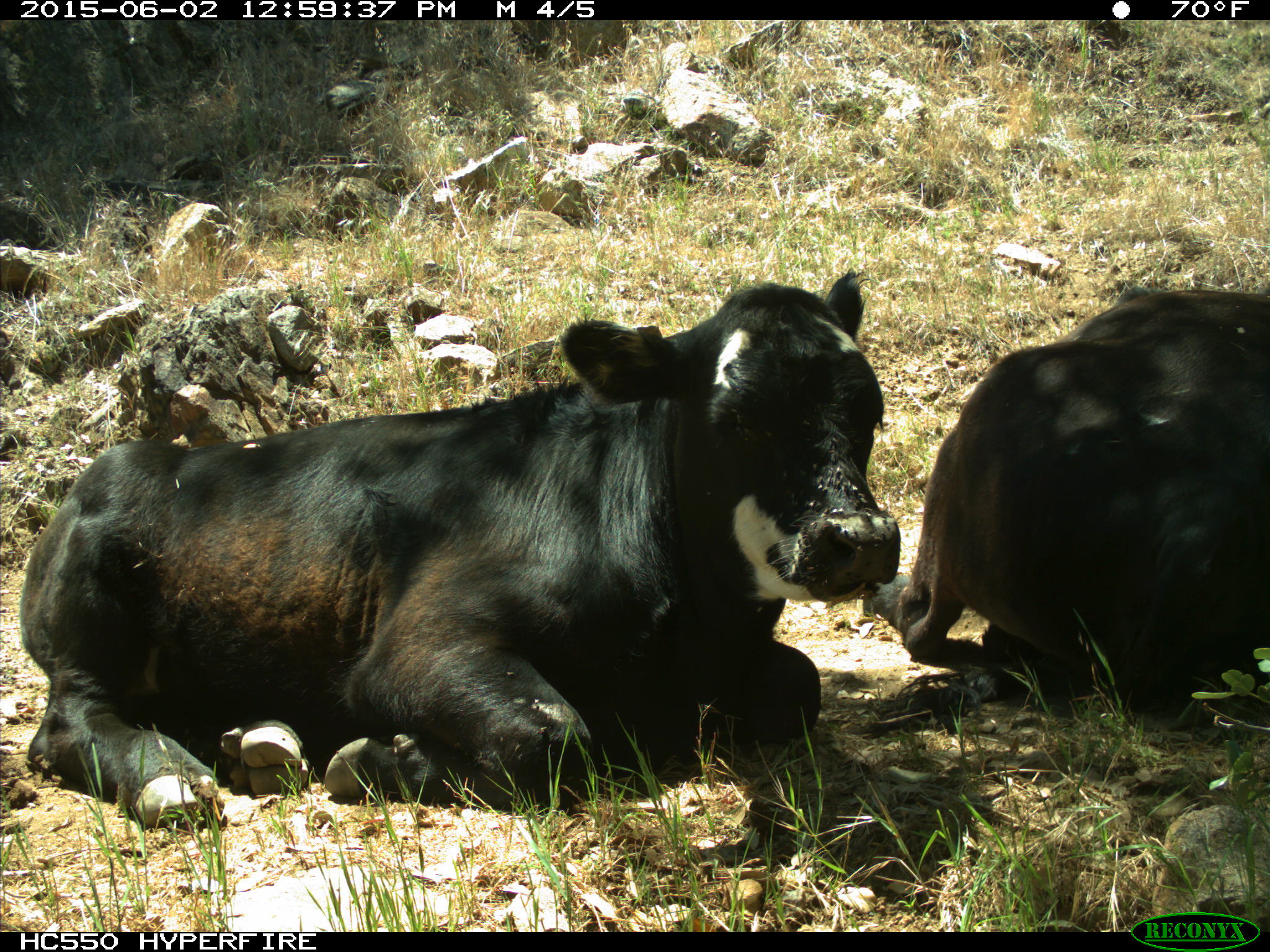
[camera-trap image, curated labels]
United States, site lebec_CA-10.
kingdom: Animalia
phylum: Chordata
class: Mammalia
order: Artiodactyla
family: Bovidae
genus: Bos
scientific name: Bos taurus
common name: domestic cow